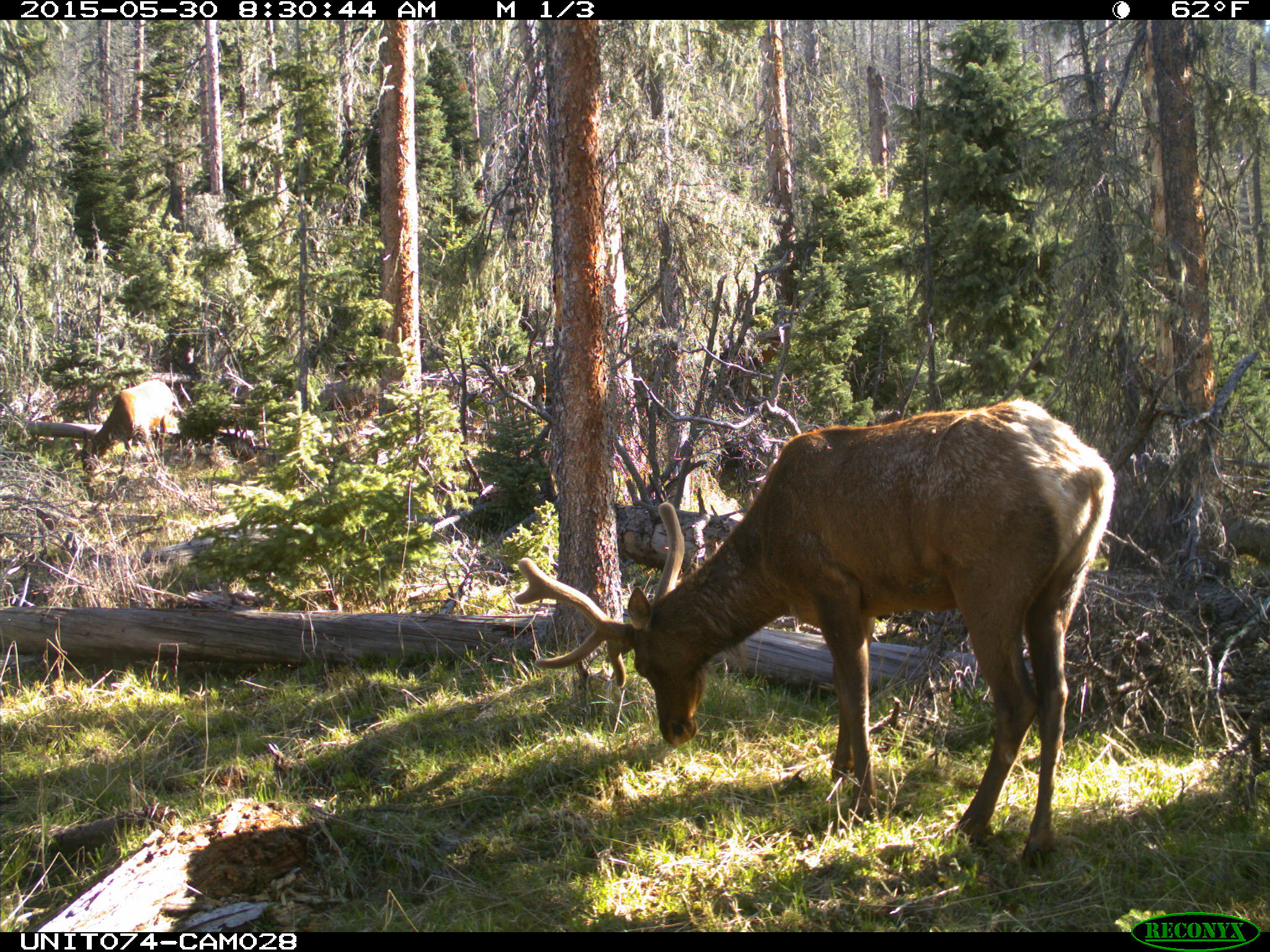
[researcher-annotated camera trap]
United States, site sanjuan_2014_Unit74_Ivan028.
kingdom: Animalia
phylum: Chordata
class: Mammalia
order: Artiodactyla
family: Cervidae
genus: Cervus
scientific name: Cervus elaphus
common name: red deer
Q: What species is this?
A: Cervus elaphus (red deer).